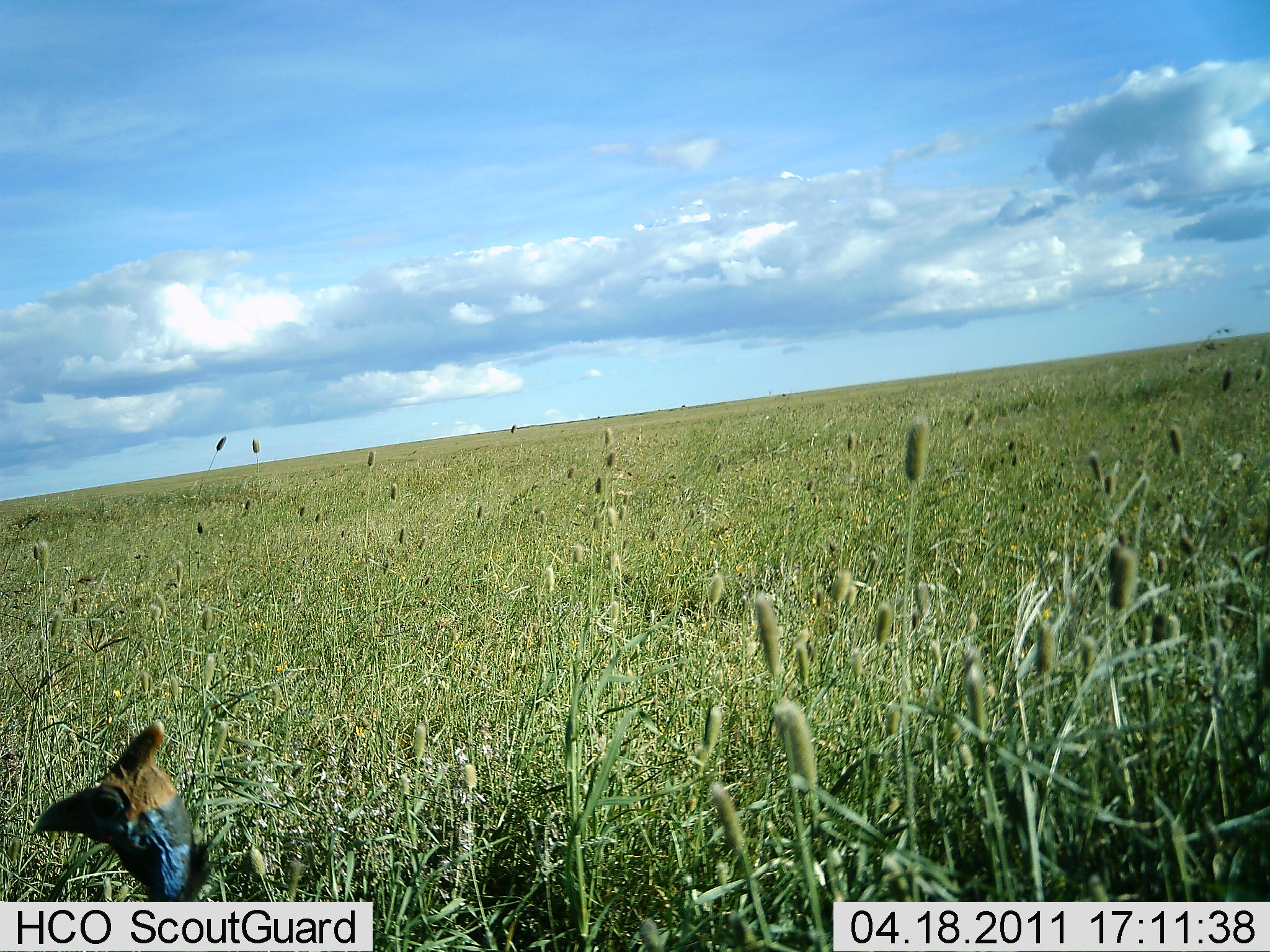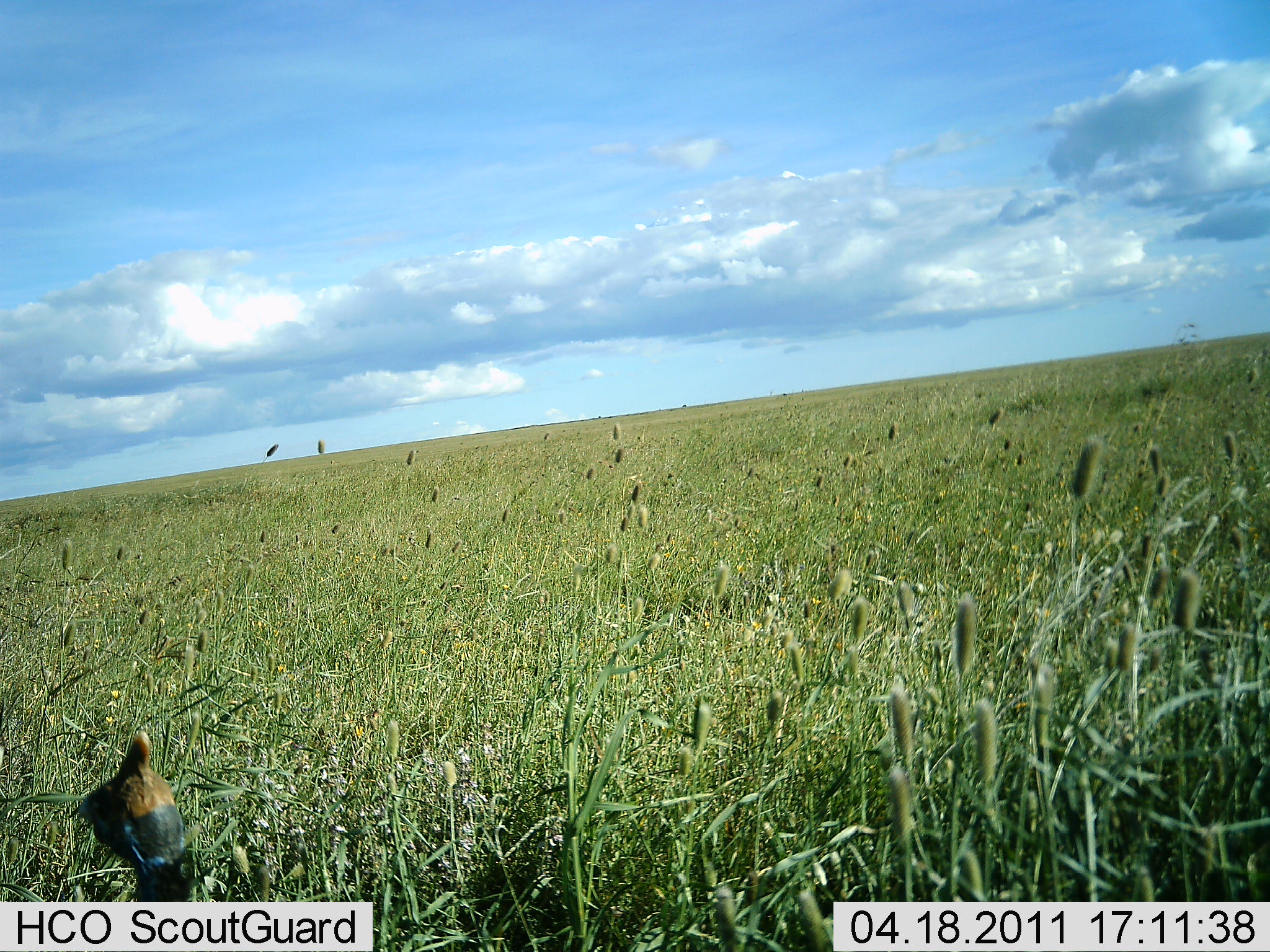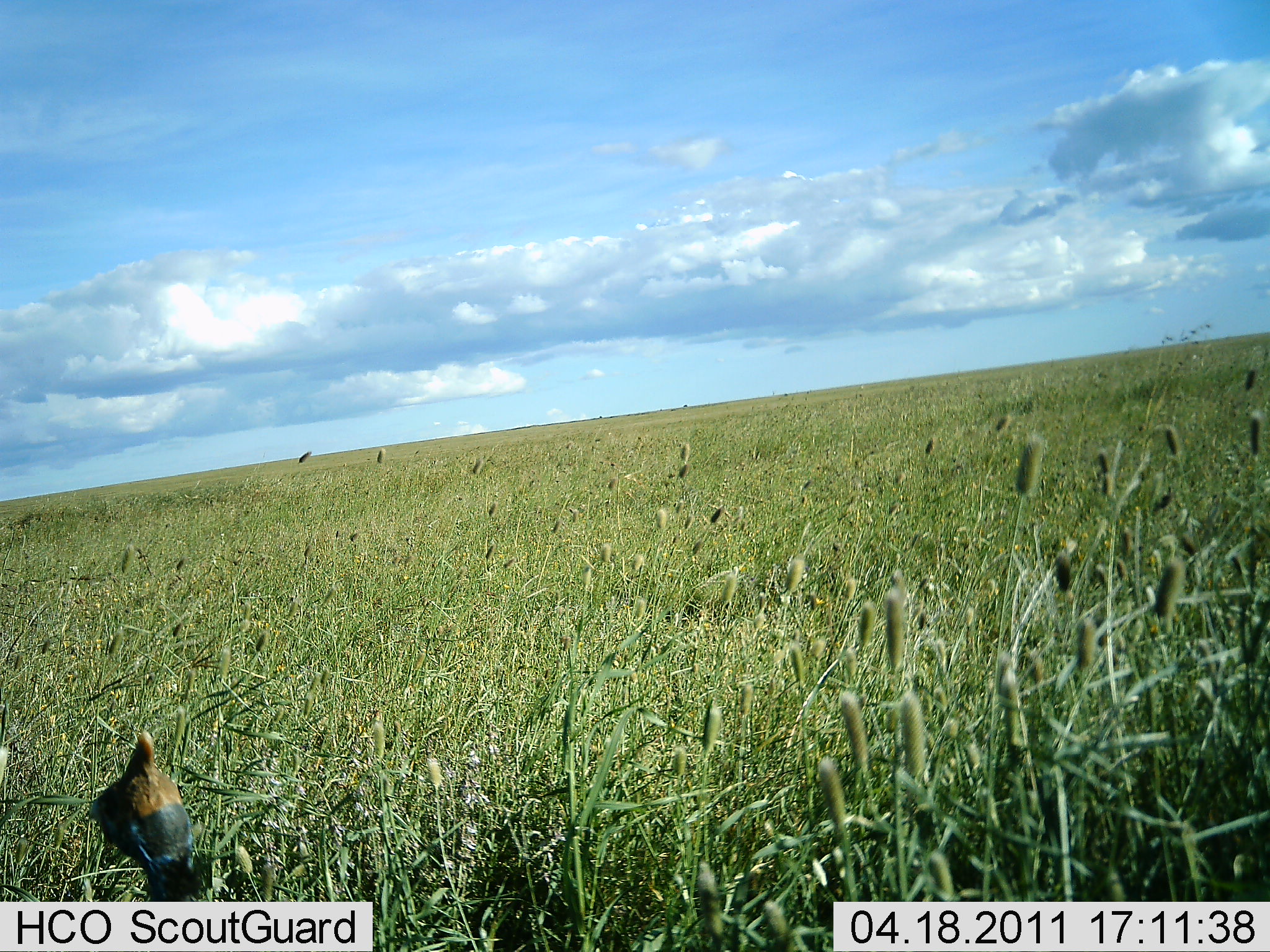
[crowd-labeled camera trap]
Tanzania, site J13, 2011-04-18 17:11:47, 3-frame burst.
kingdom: Animalia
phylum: Chordata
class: Aves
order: Galliformes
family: Numididae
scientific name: Numididae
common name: guinea fowl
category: guineafowl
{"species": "guineafowl (guinea fowl) (Numididae)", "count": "1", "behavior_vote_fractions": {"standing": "100%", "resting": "0%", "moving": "0%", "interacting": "0%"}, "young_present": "0%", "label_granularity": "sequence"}